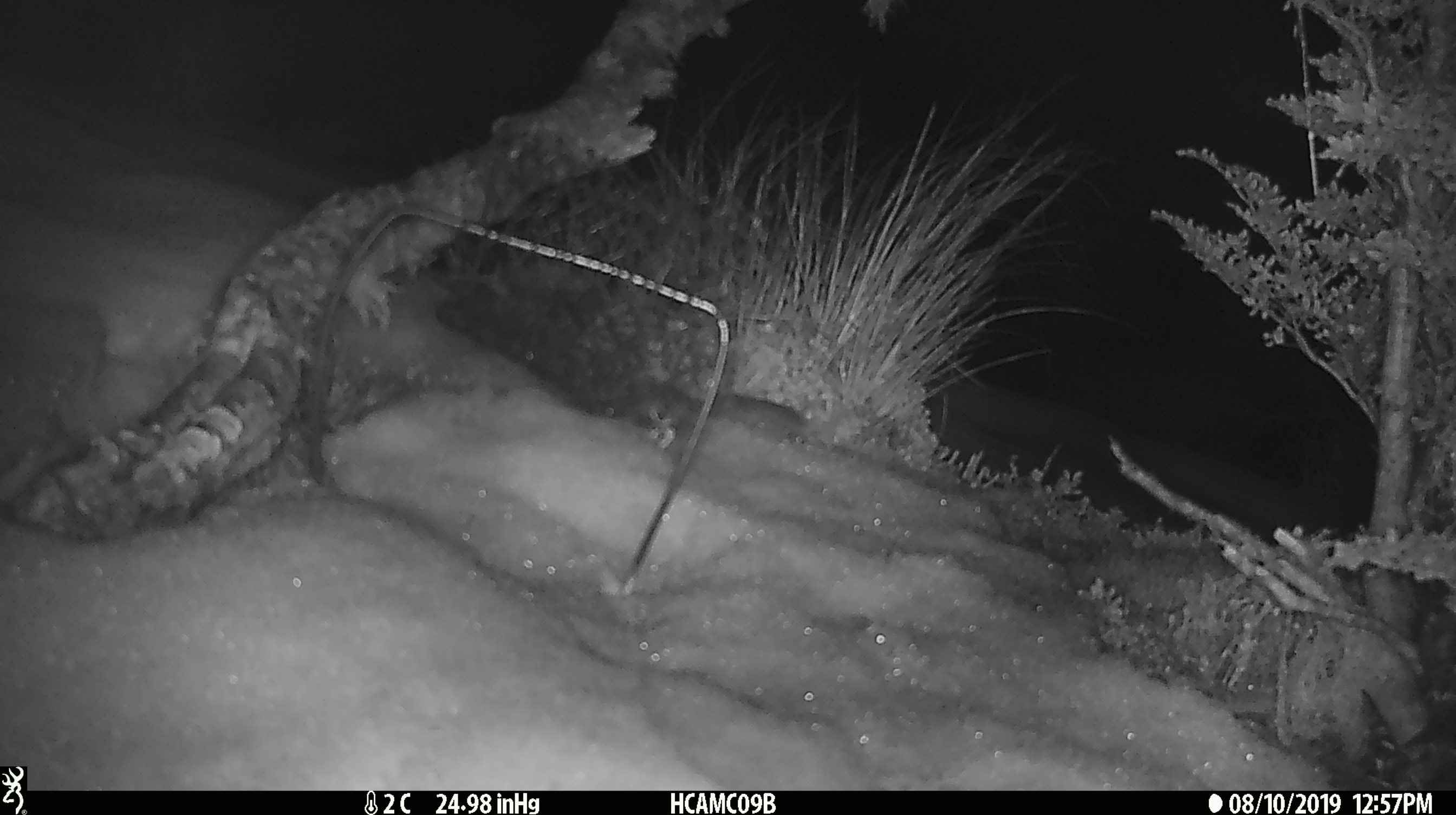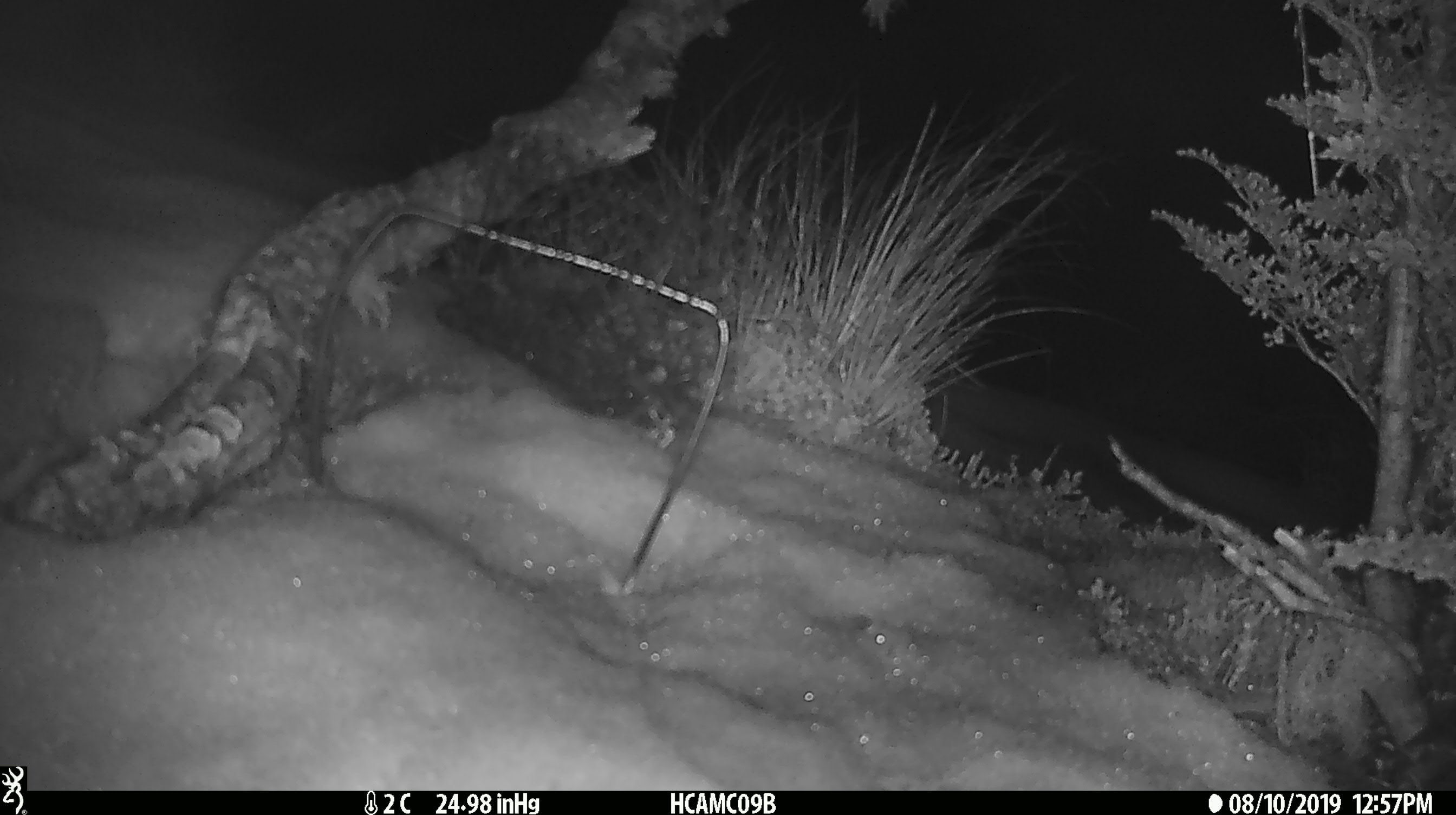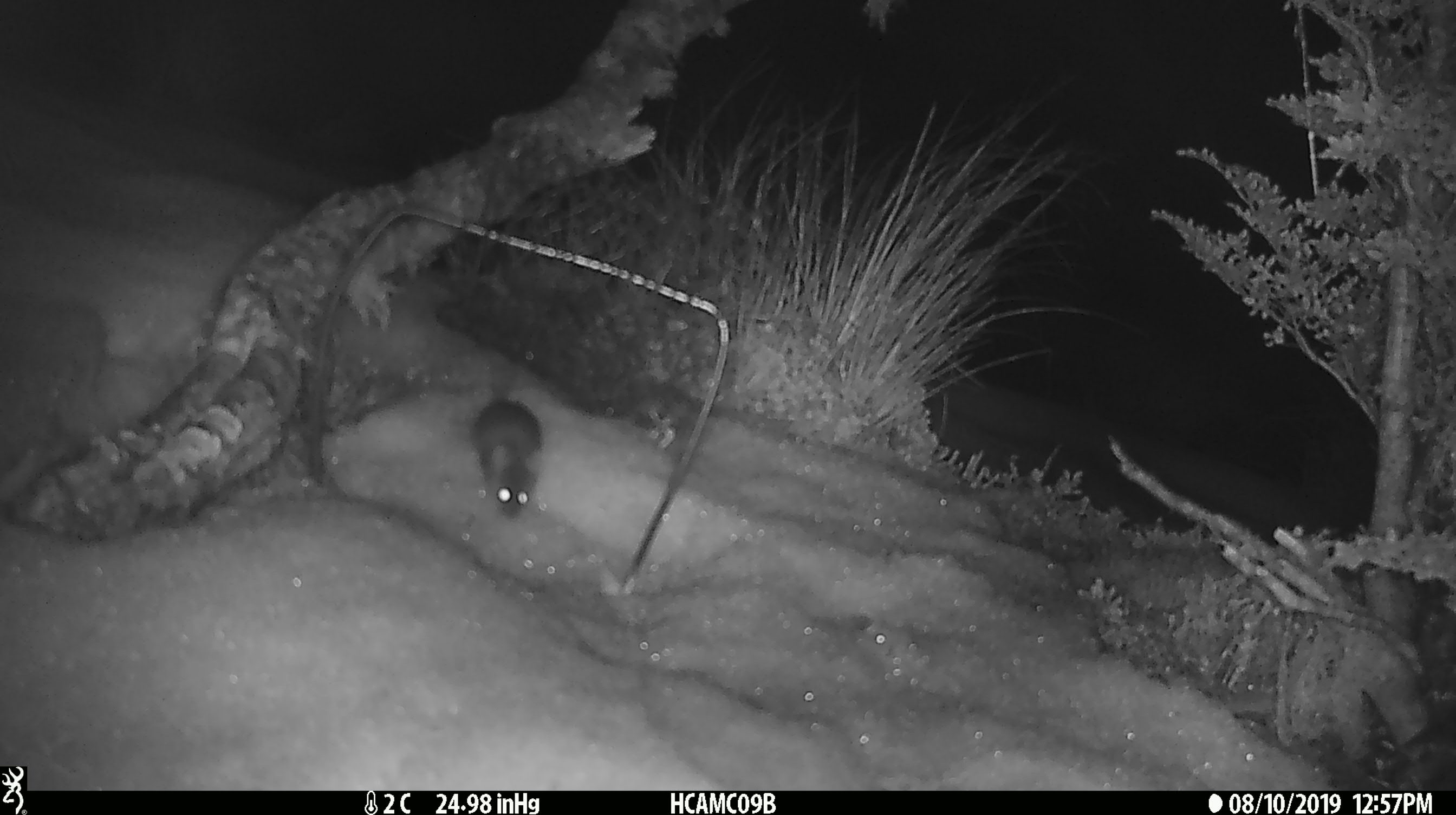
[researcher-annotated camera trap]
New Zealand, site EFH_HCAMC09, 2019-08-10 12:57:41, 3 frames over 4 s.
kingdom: Animalia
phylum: Chordata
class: Mammalia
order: Rodentia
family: Muridae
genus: Mus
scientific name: Mus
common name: mouse